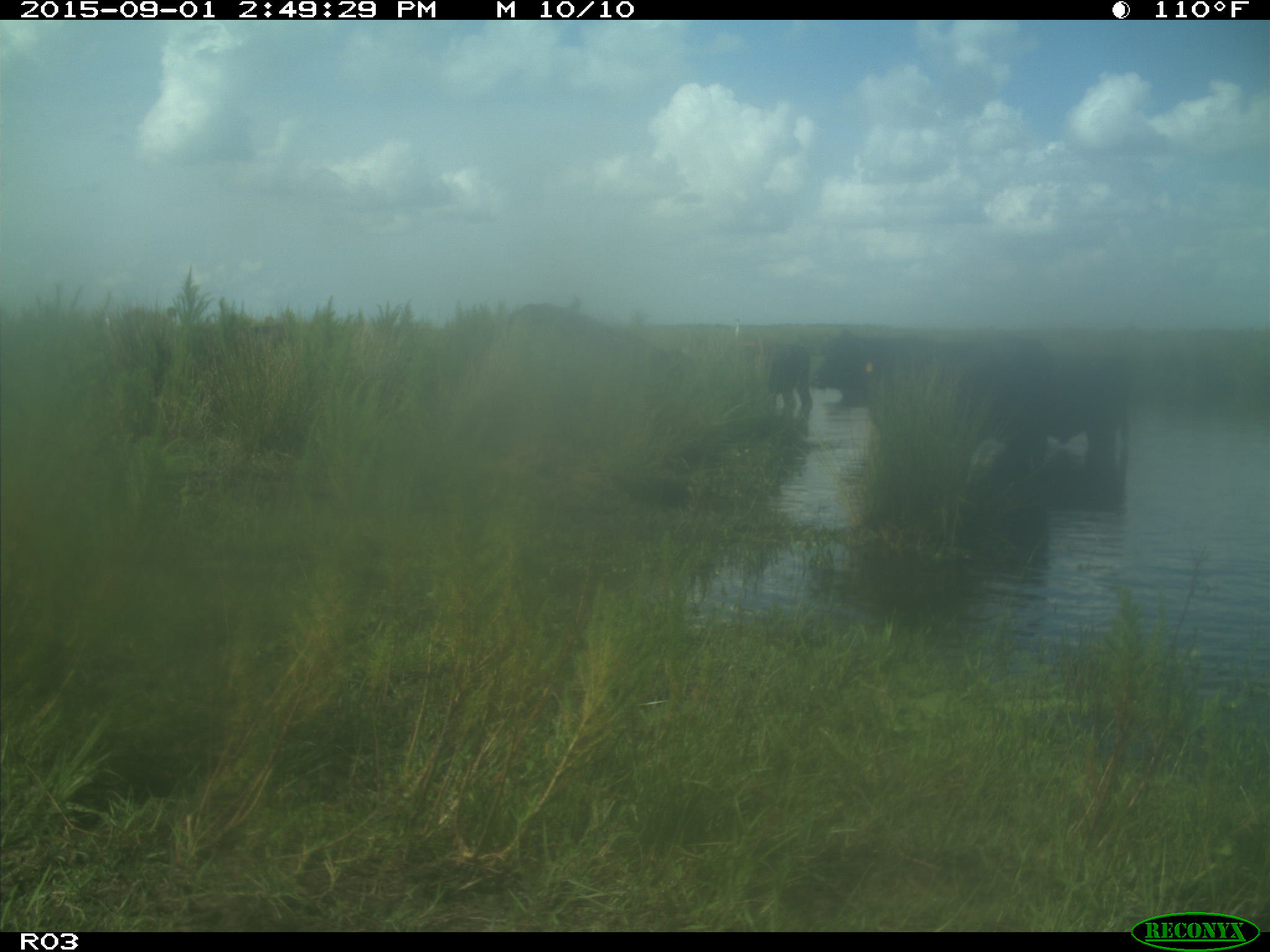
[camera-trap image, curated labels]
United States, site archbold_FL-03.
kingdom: Animalia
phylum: Chordata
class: Mammalia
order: Artiodactyla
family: Bovidae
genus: Bos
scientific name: Bos taurus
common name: domestic cow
Bos taurus (domestic cow).